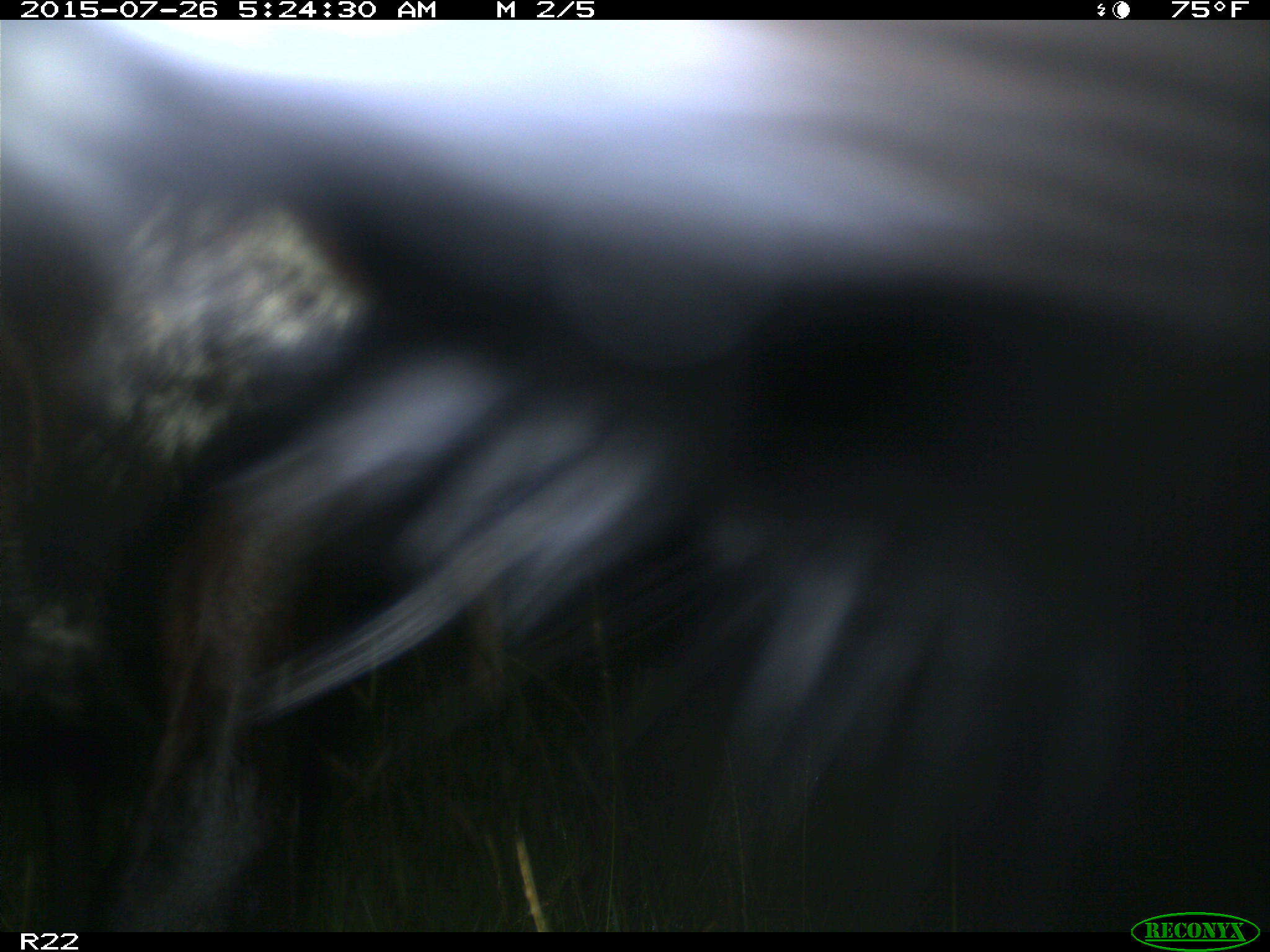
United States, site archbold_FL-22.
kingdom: Animalia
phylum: Chordata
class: Mammalia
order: Artiodactyla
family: Bovidae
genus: Bos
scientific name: Bos taurus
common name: domestic cow